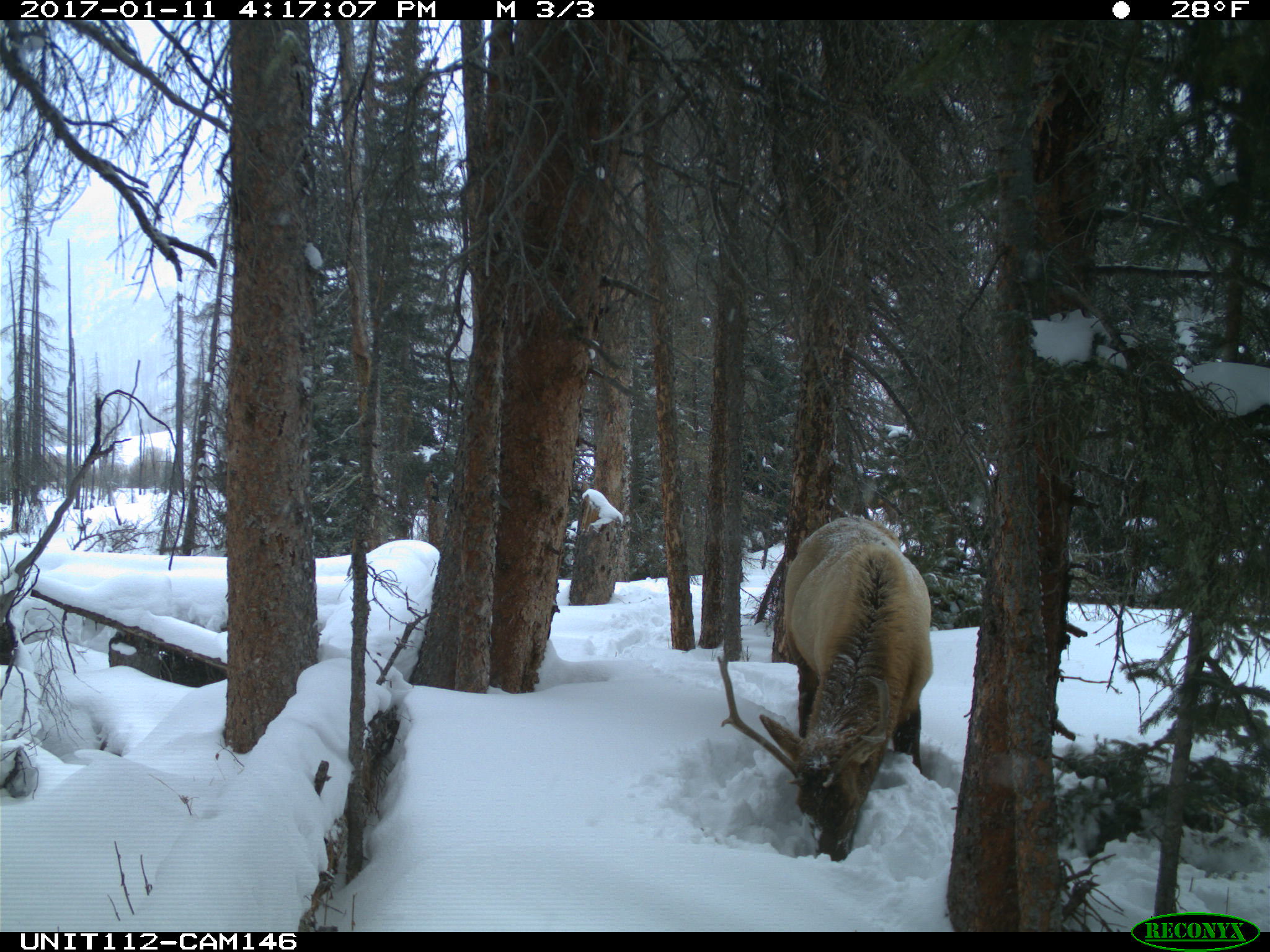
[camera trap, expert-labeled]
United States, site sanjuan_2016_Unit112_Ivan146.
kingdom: Animalia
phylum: Chordata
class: Mammalia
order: Artiodactyla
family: Cervidae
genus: Cervus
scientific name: Cervus elaphus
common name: red deer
Cervus elaphus (red deer).